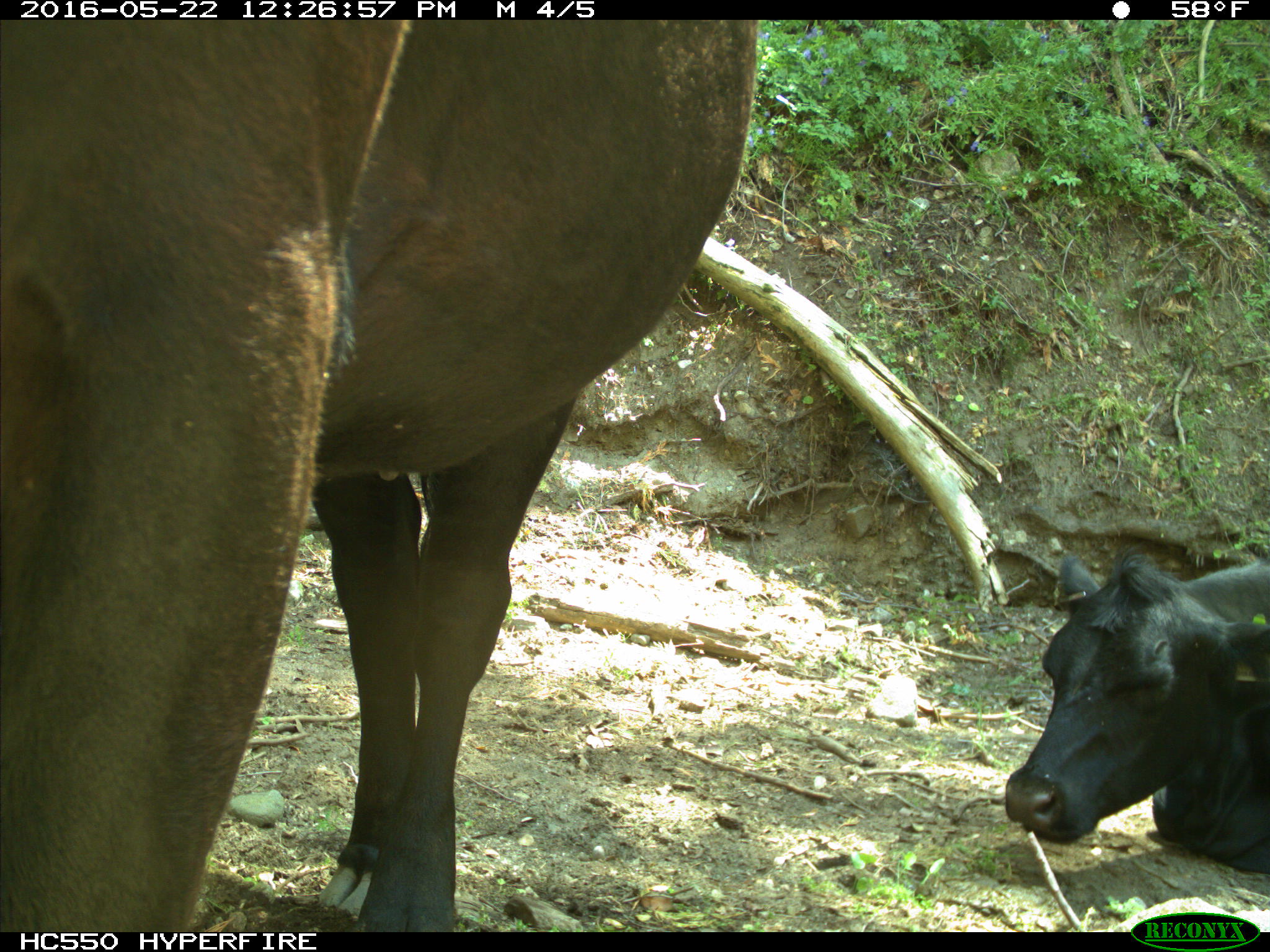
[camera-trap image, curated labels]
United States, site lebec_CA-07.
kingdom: Animalia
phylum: Chordata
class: Mammalia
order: Artiodactyla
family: Bovidae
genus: Bos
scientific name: Bos taurus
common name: domestic cow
Bos taurus (domestic cow).